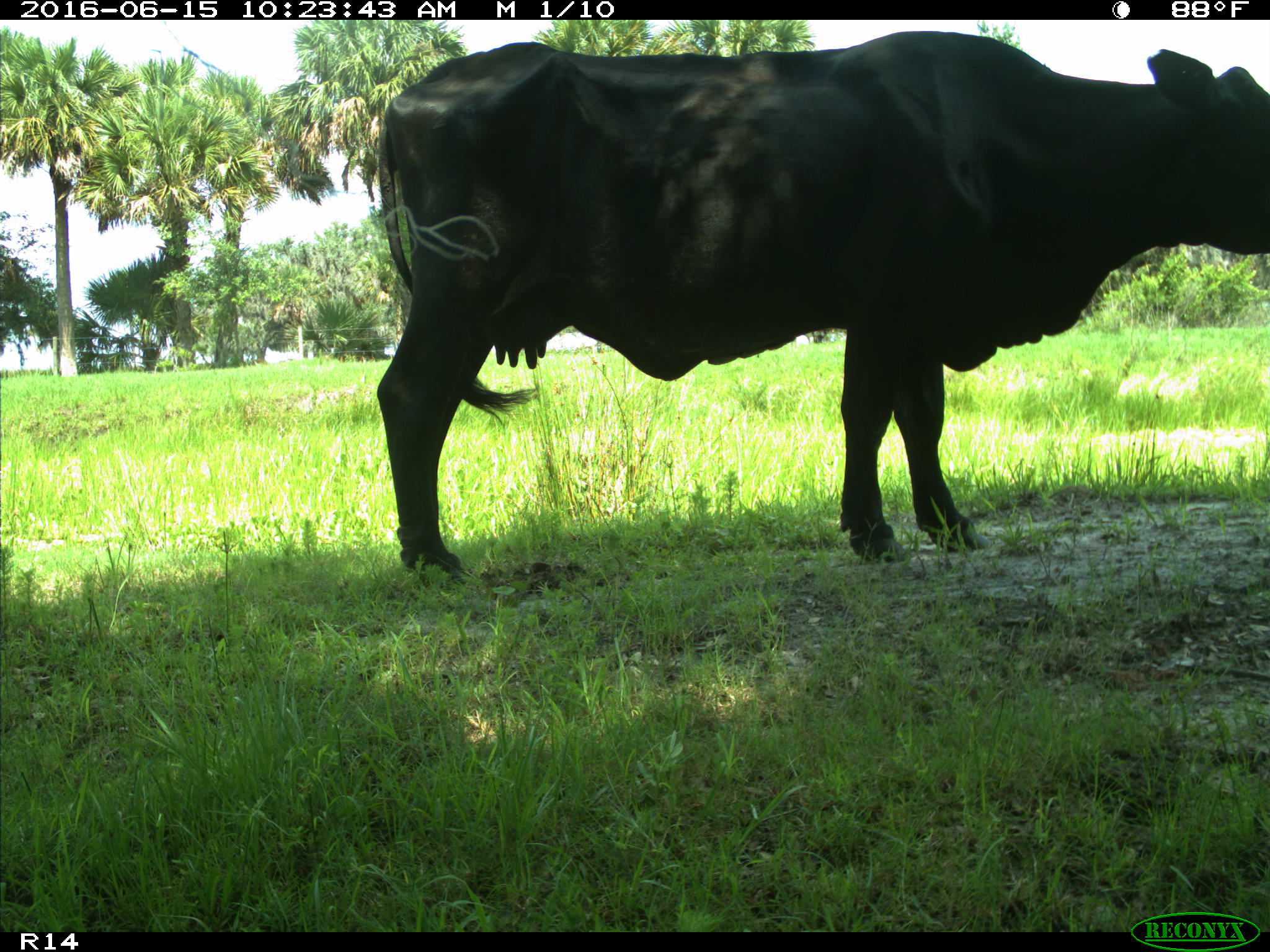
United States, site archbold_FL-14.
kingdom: Animalia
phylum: Chordata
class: Mammalia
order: Artiodactyla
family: Bovidae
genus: Bos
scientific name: Bos taurus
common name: domestic cow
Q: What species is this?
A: Bos taurus (domestic cow).